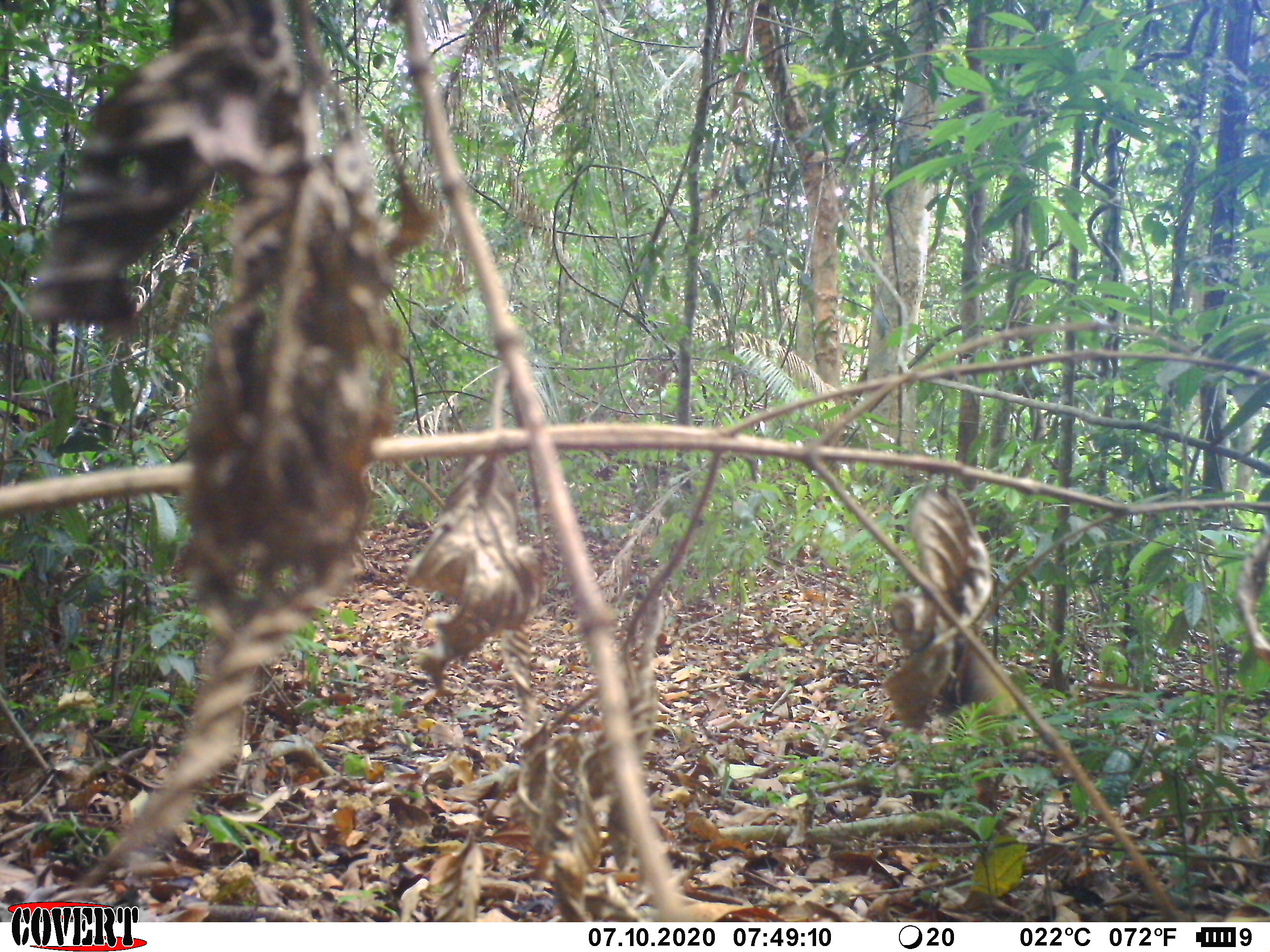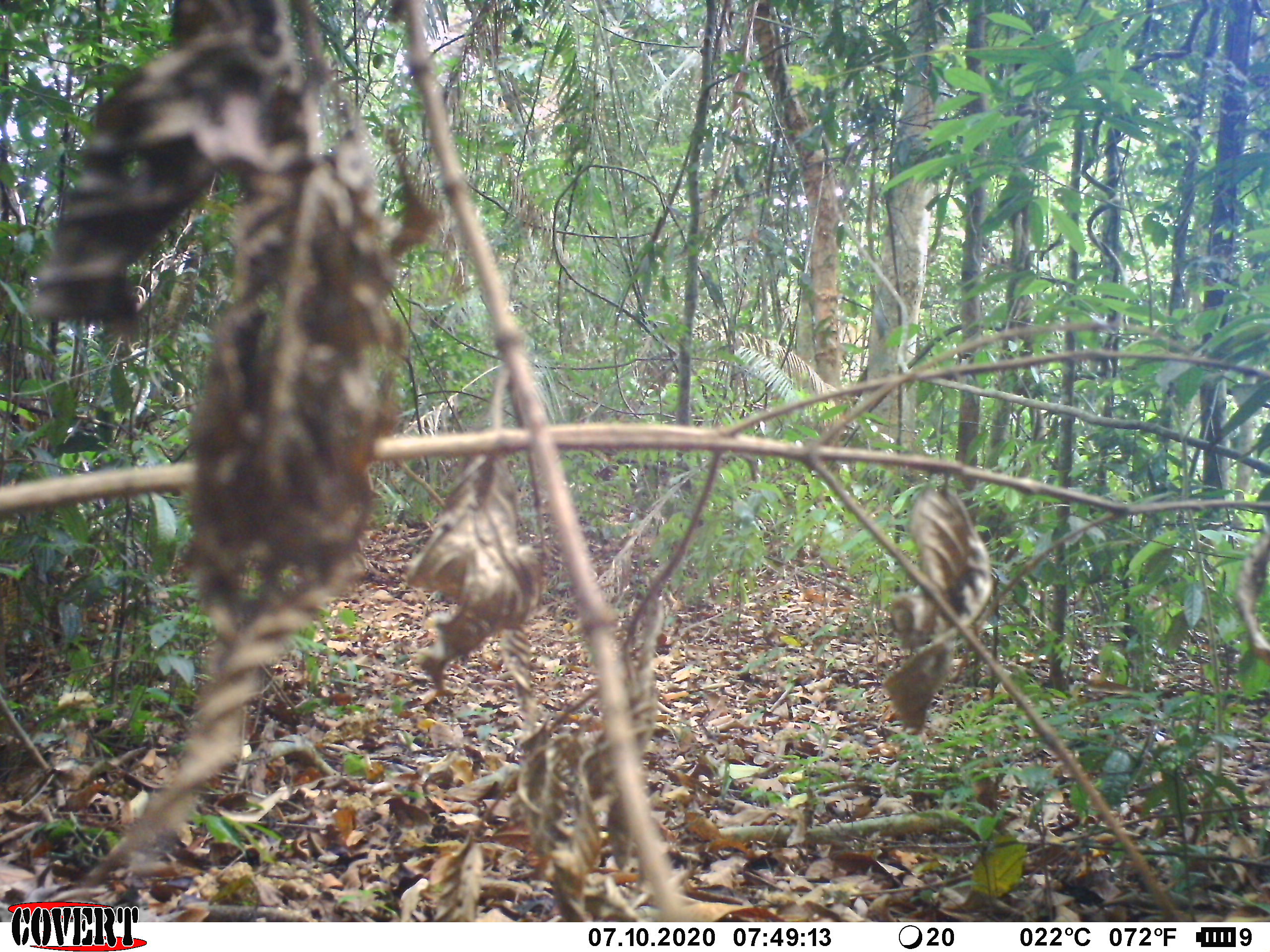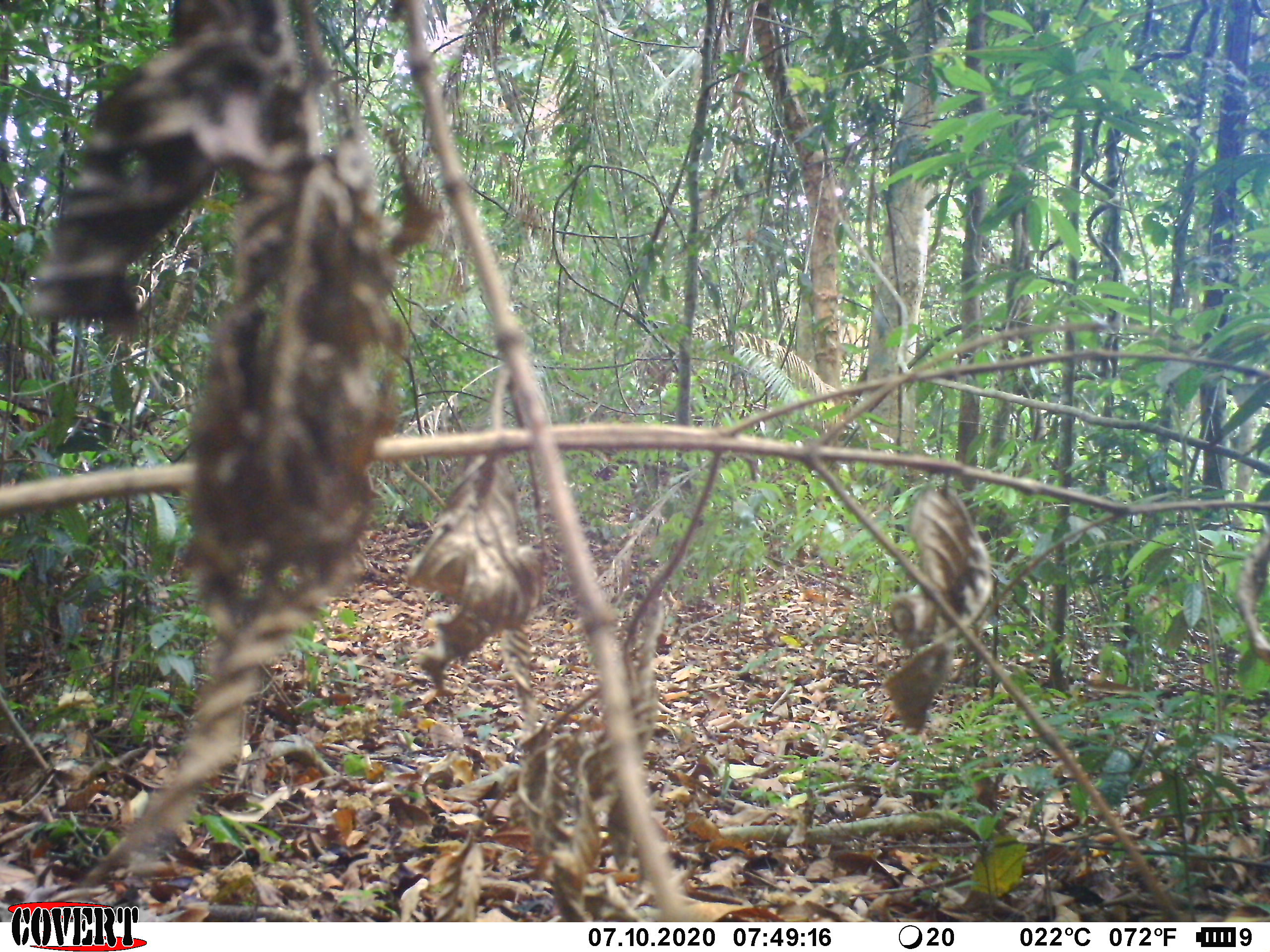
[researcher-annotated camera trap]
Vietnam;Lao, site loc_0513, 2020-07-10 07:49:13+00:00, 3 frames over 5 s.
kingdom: Animalia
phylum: Chordata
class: Mammalia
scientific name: Mammalia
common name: mammal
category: unidentified small mammal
Unidentified small mammal (mammal) (Mammalia). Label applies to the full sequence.